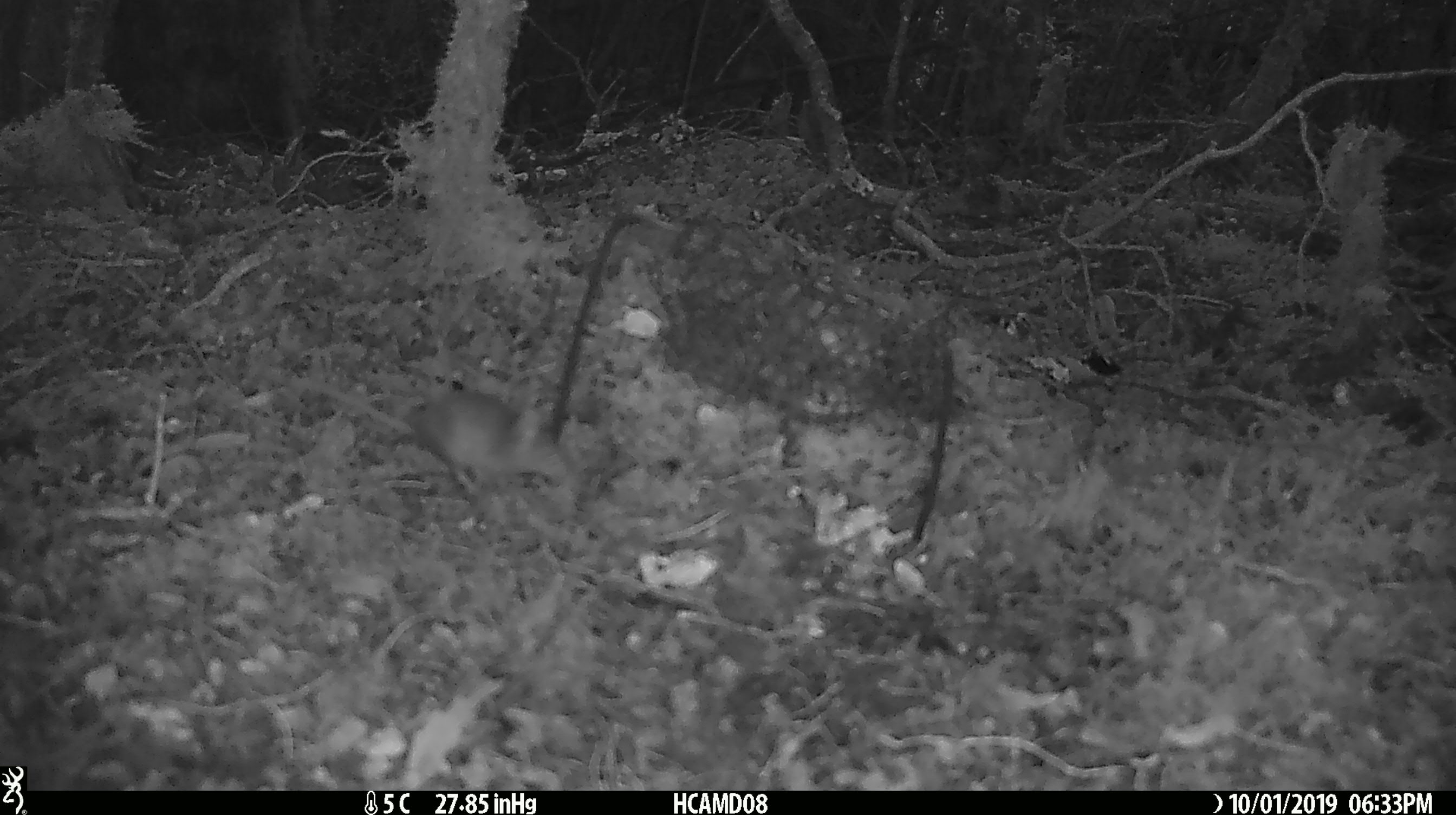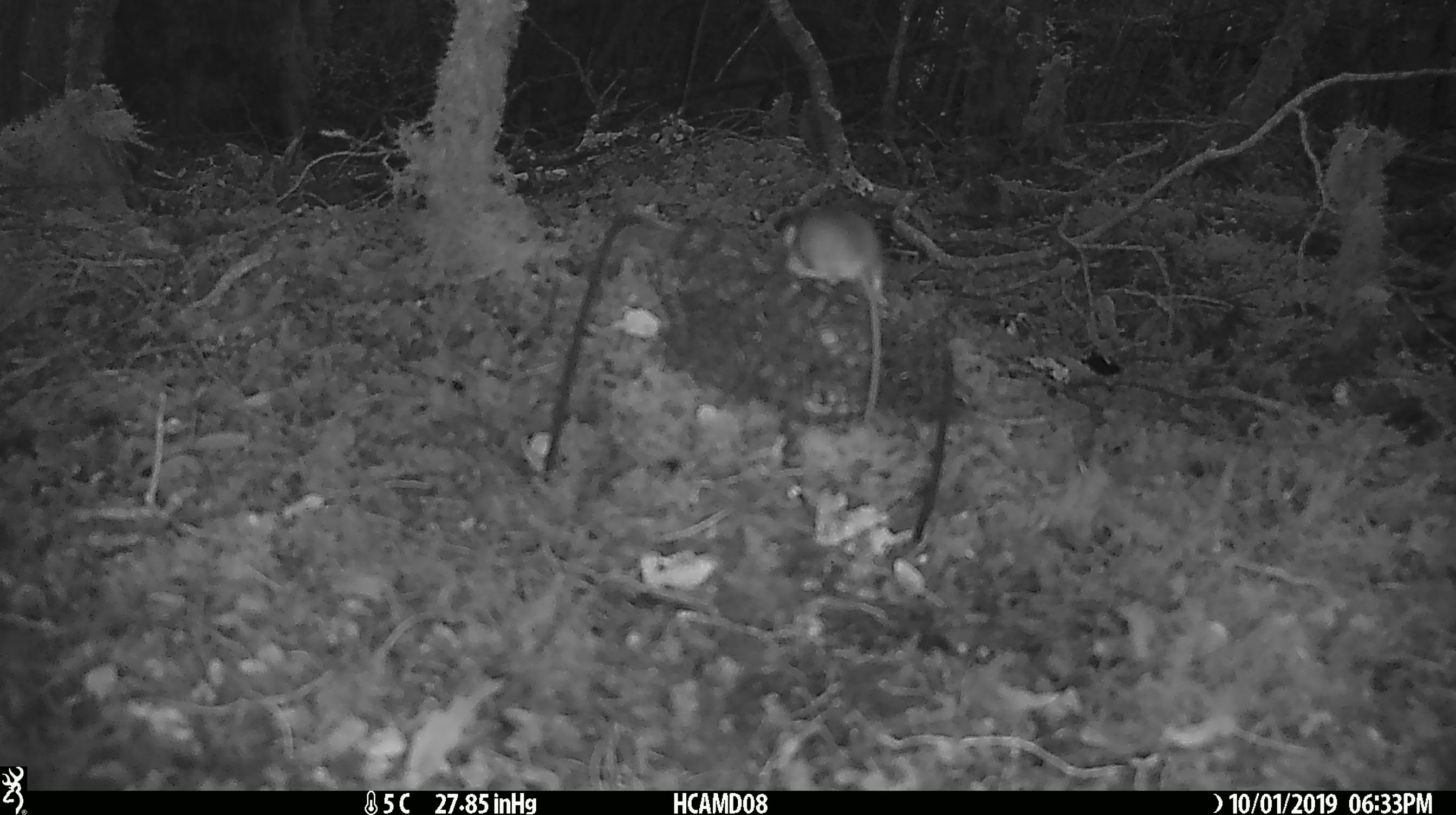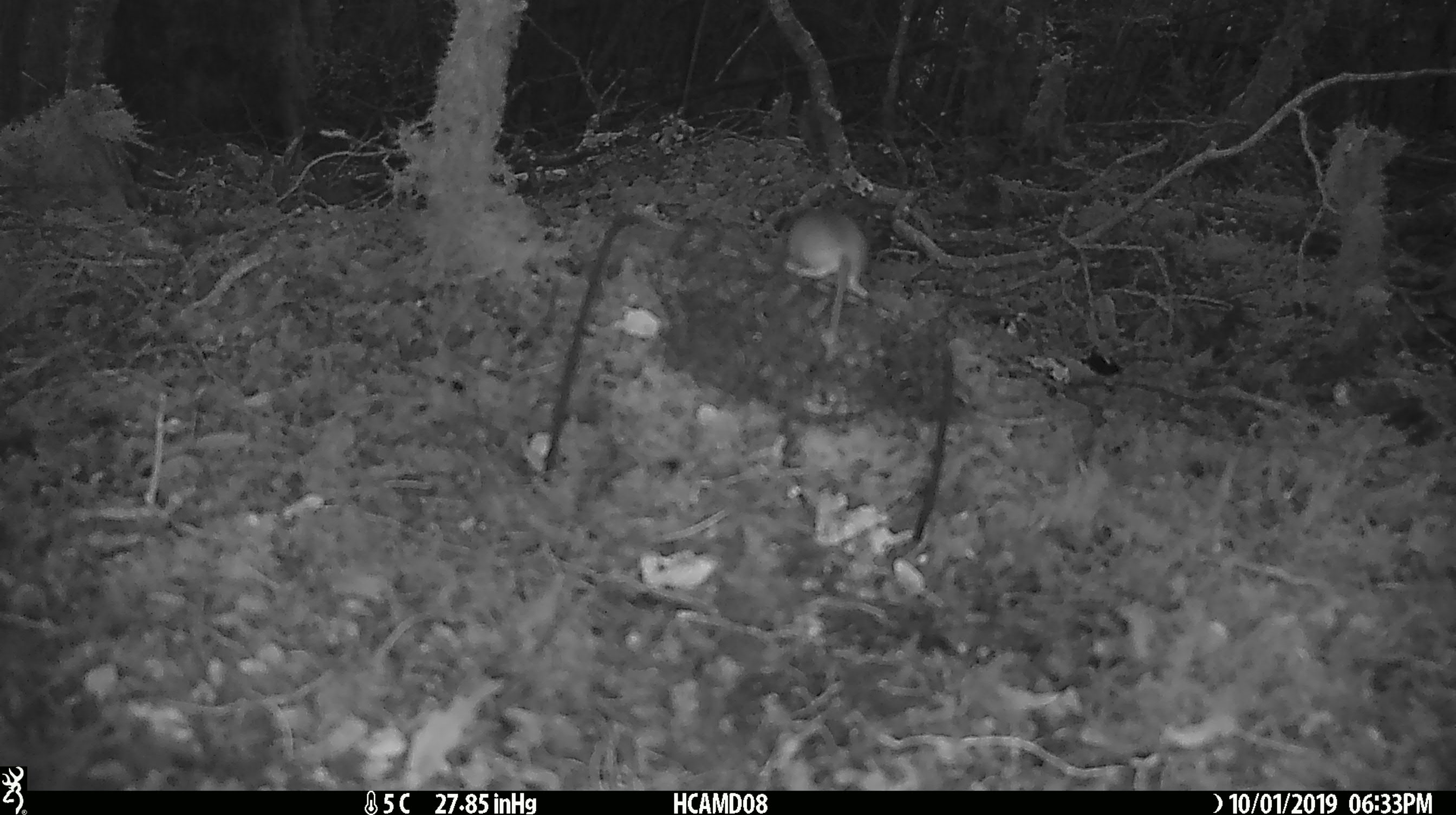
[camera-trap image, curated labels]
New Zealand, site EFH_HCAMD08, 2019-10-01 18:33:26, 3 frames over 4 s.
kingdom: Animalia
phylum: Chordata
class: Mammalia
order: Rodentia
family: Muridae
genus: Mus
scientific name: Mus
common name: mouse